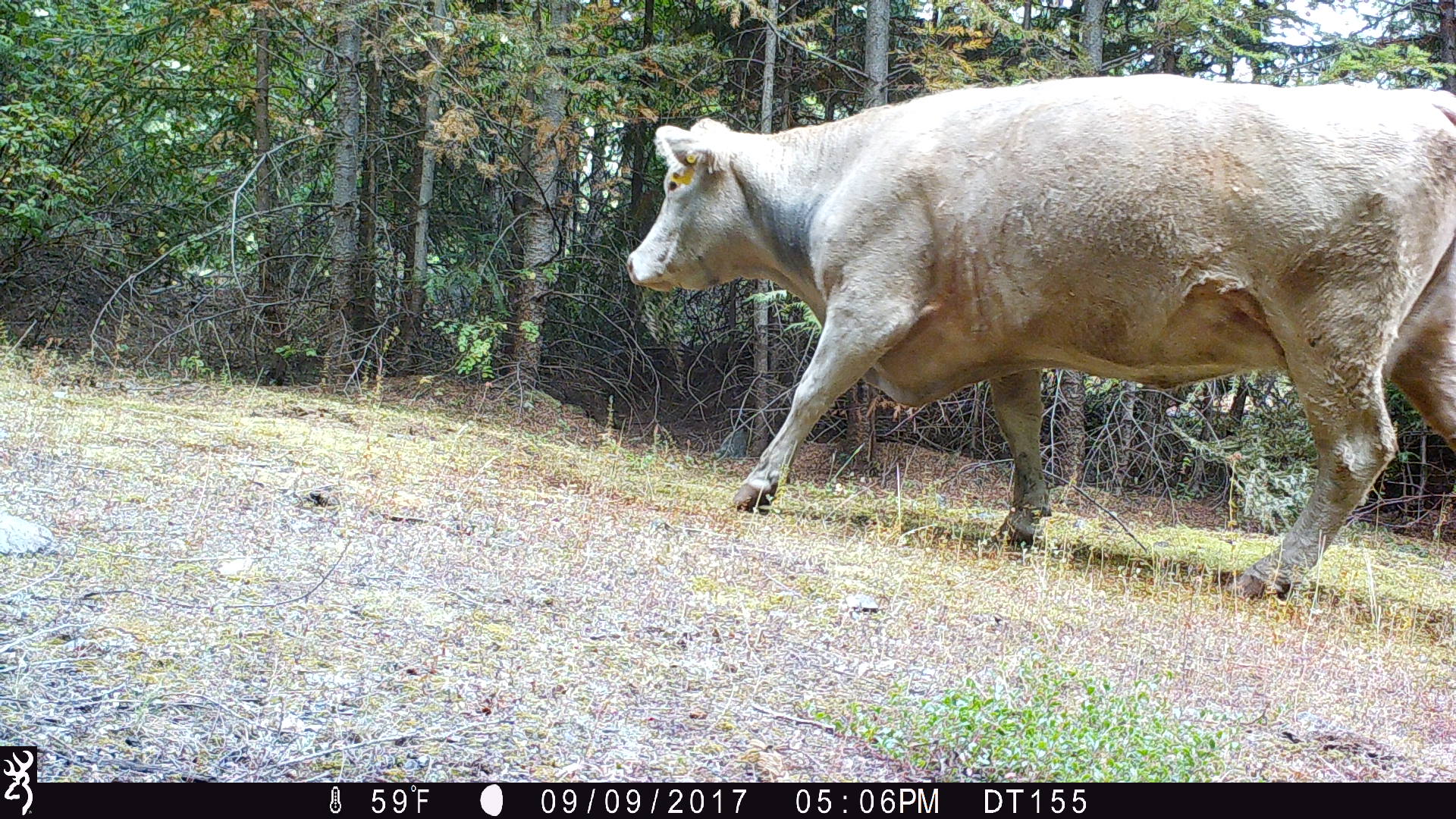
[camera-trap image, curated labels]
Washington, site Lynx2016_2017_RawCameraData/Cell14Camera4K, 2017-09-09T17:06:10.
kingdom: Animalia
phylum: Chordata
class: Mammalia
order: Artiodactyla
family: Bovidae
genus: Bos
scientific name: Bos taurus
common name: domestic cattle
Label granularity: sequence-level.